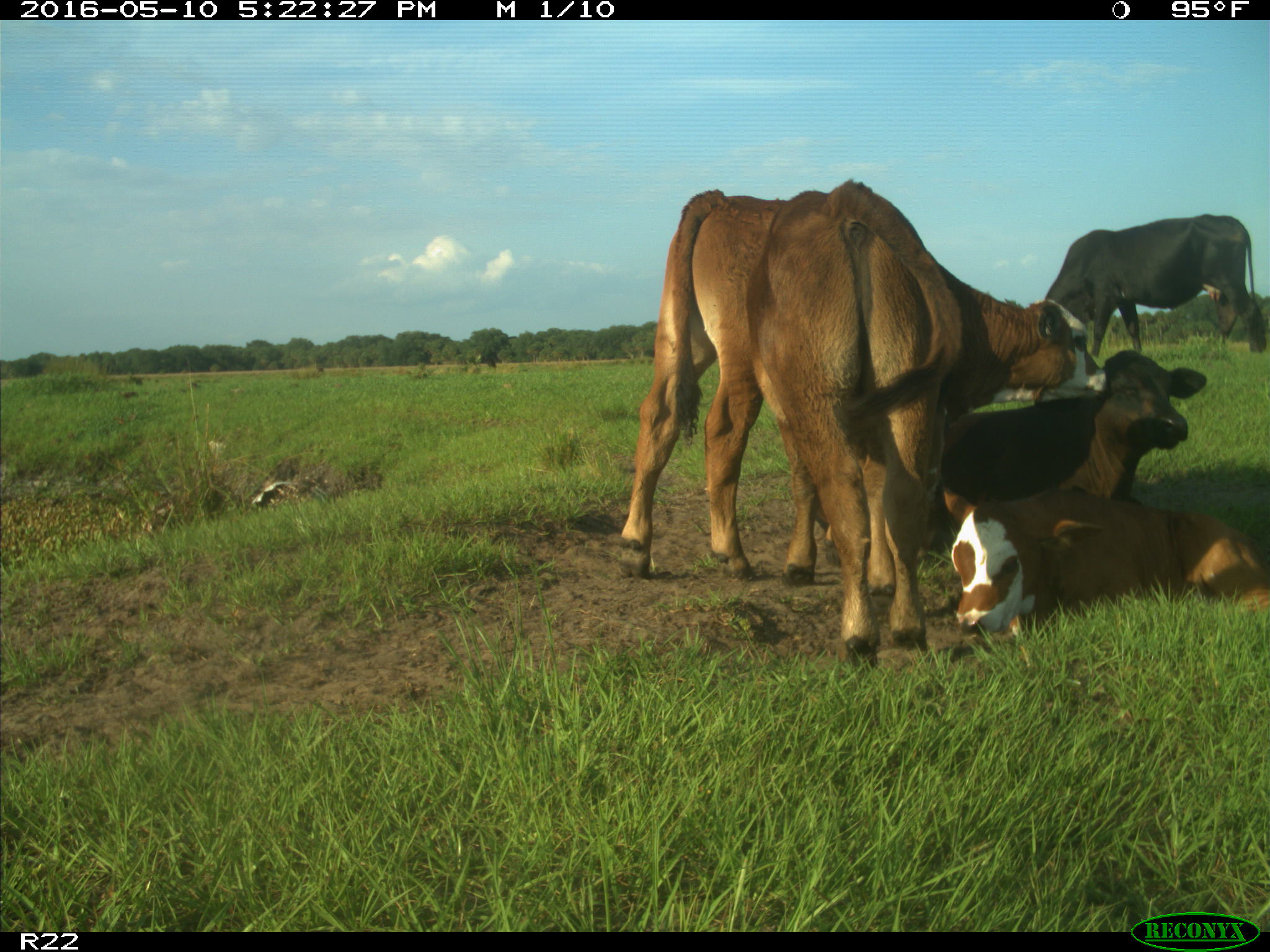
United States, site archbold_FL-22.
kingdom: Animalia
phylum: Chordata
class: Mammalia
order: Artiodactyla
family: Bovidae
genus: Bos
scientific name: Bos taurus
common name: domestic cow